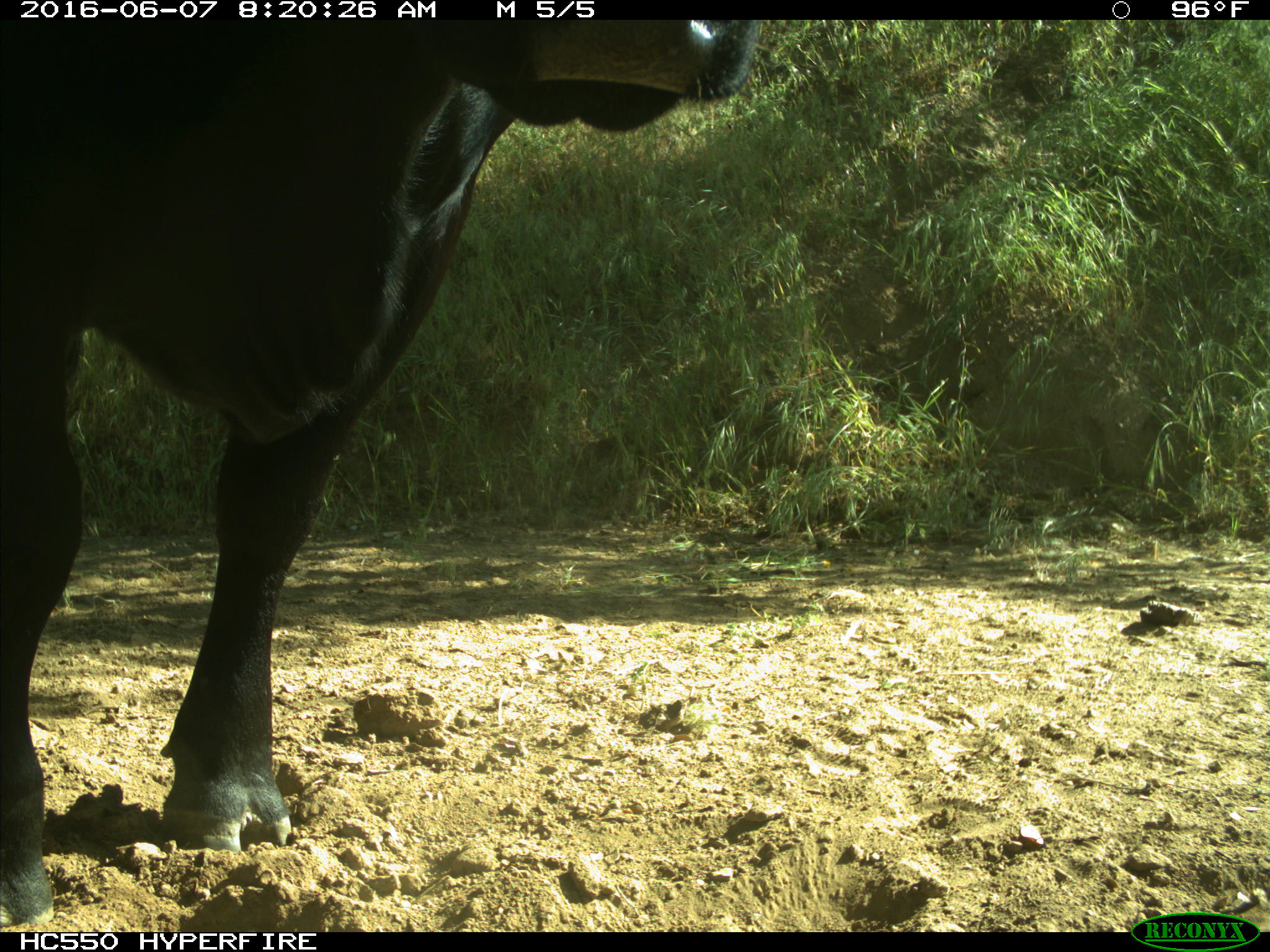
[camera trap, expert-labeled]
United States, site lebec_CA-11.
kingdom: Animalia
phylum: Chordata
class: Mammalia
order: Artiodactyla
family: Bovidae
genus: Bos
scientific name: Bos taurus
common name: domestic cow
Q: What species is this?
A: Bos taurus (domestic cow).